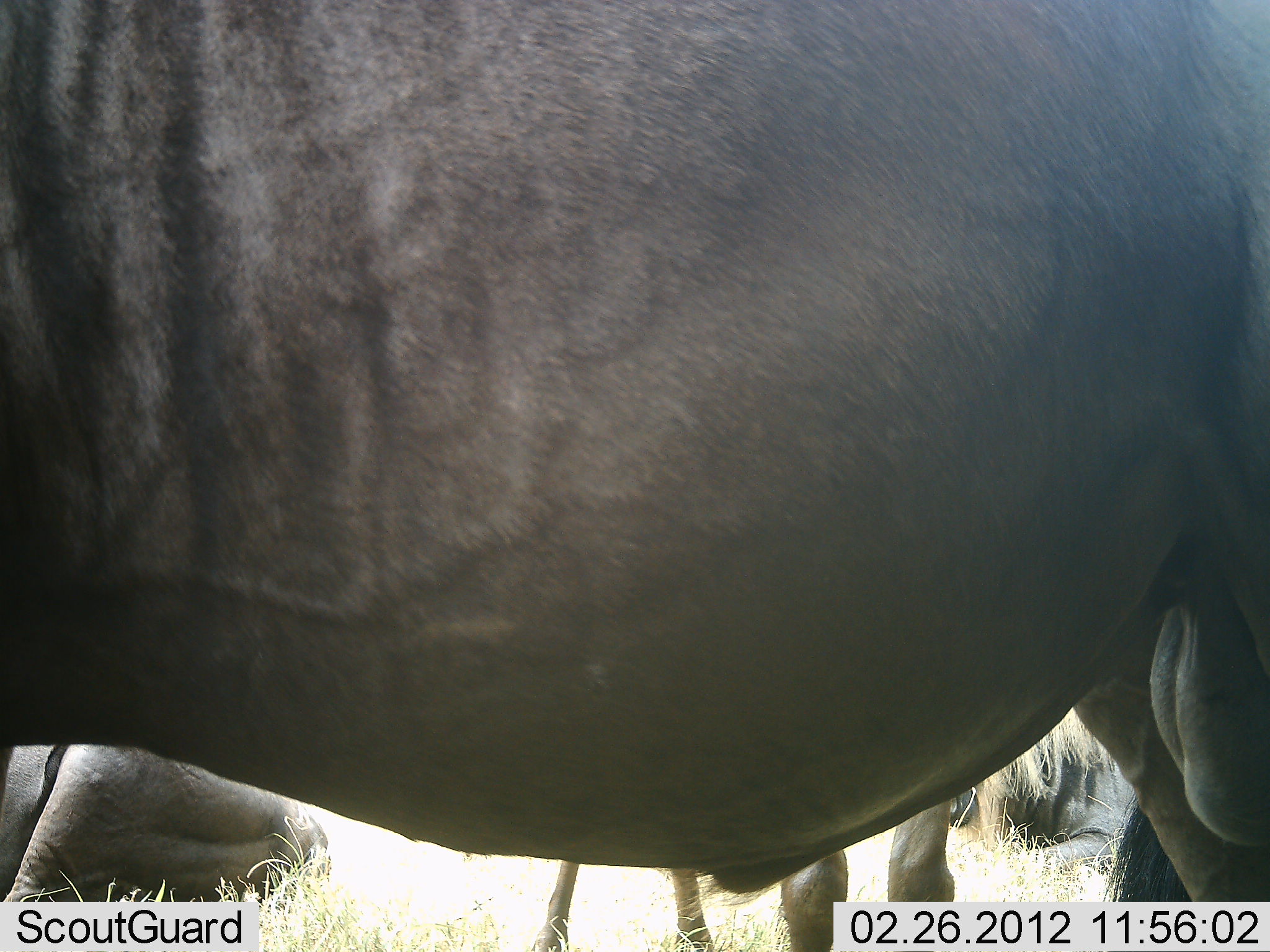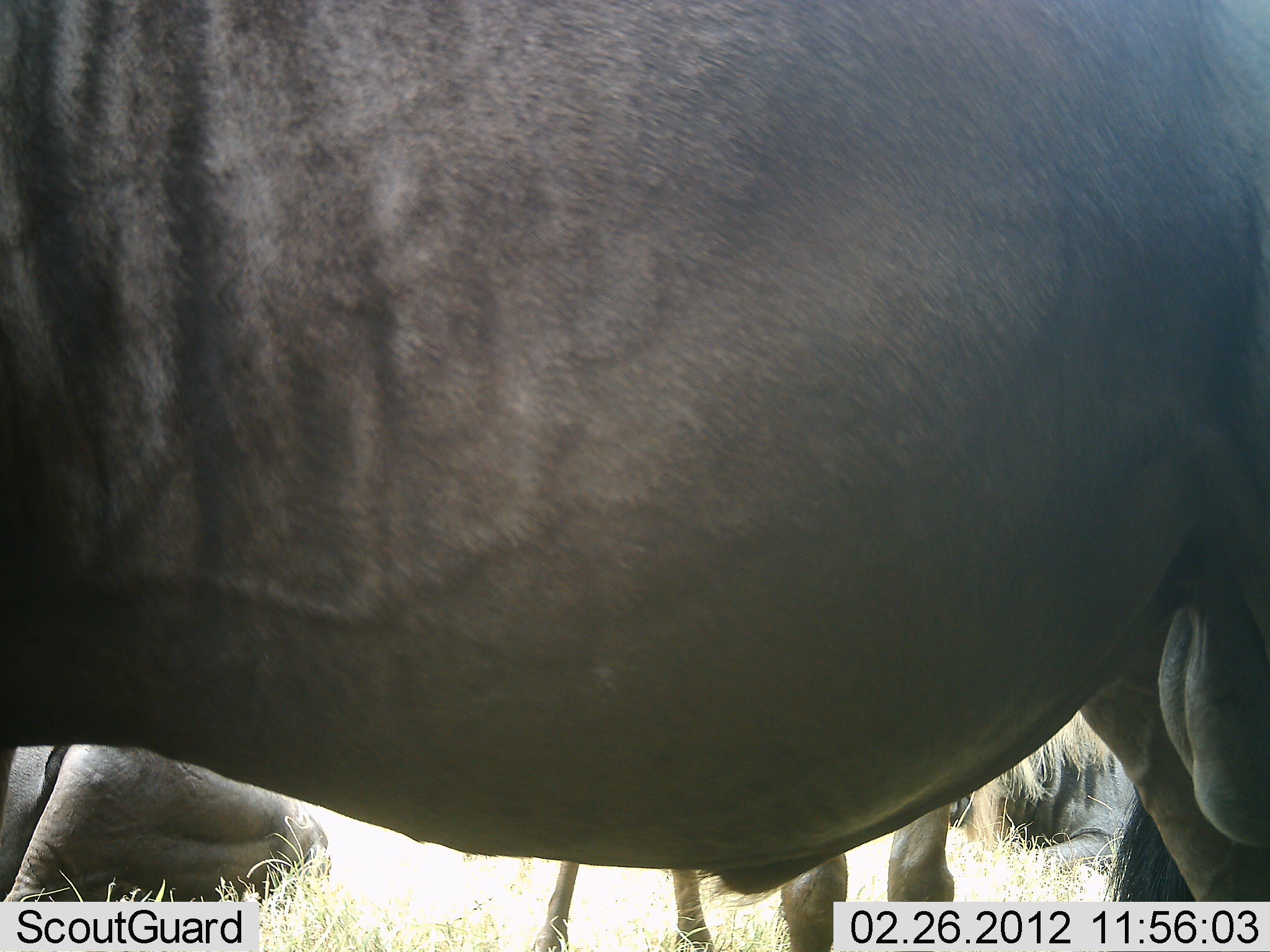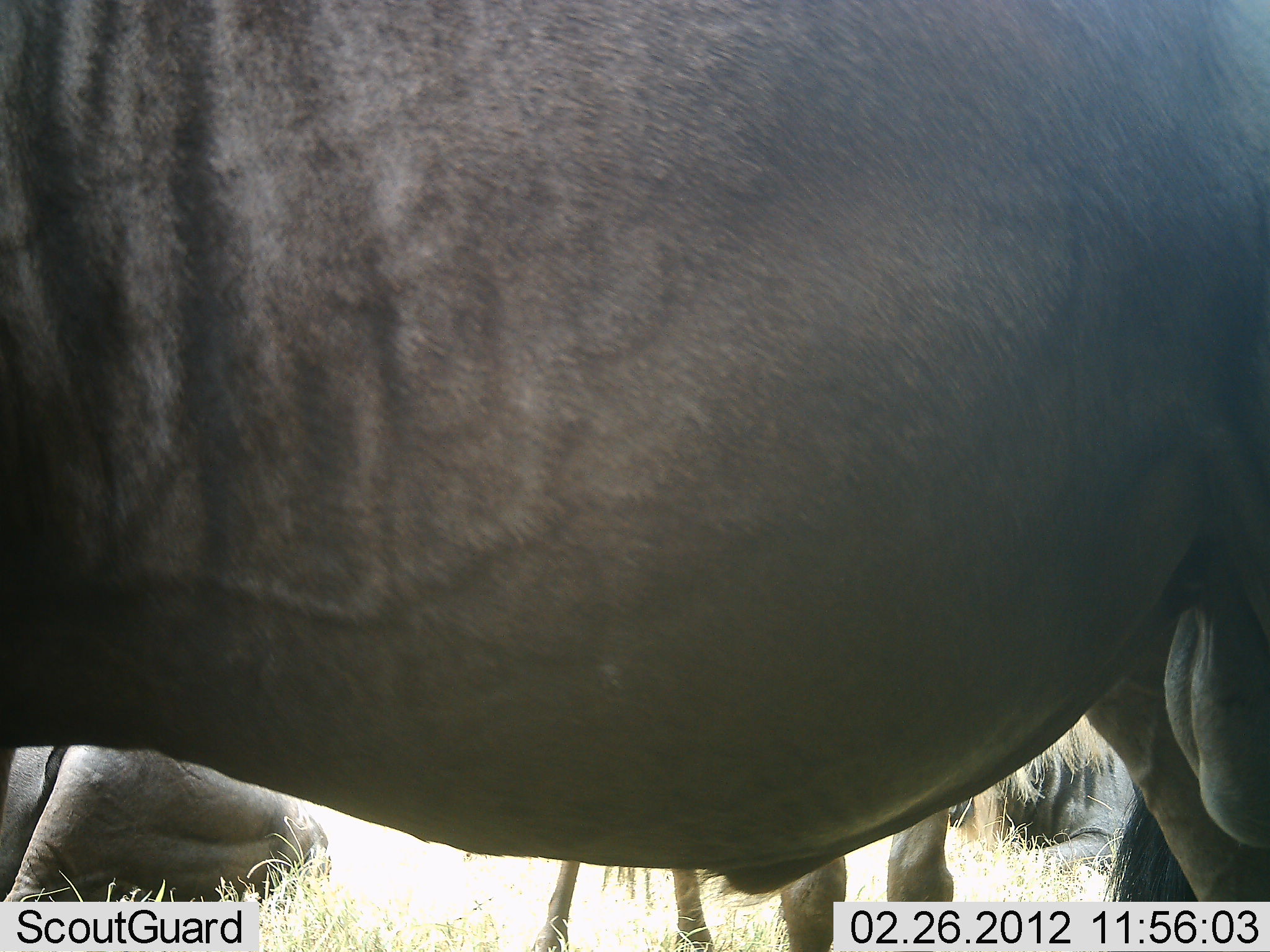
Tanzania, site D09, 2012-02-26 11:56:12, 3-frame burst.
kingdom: Animalia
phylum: Chordata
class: Mammalia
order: Artiodactyla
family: Bovidae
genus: Connochaetes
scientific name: Connochaetes taurinus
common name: blue wildebeest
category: wildebeest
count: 3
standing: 80%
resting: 60%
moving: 0%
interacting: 4%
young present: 0%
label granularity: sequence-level